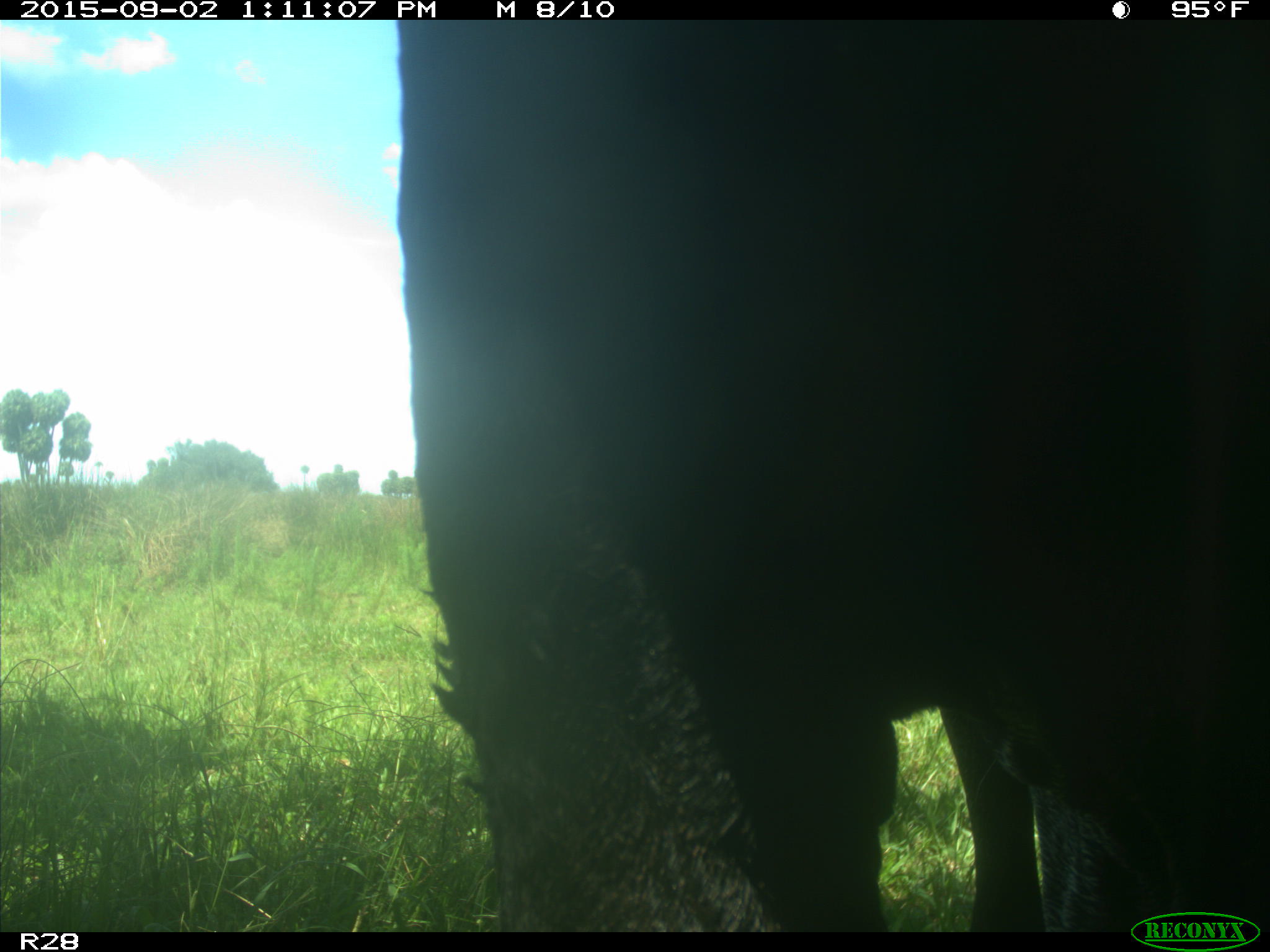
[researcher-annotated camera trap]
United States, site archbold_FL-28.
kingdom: Animalia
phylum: Chordata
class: Mammalia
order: Artiodactyla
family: Bovidae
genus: Bos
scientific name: Bos taurus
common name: domestic cow